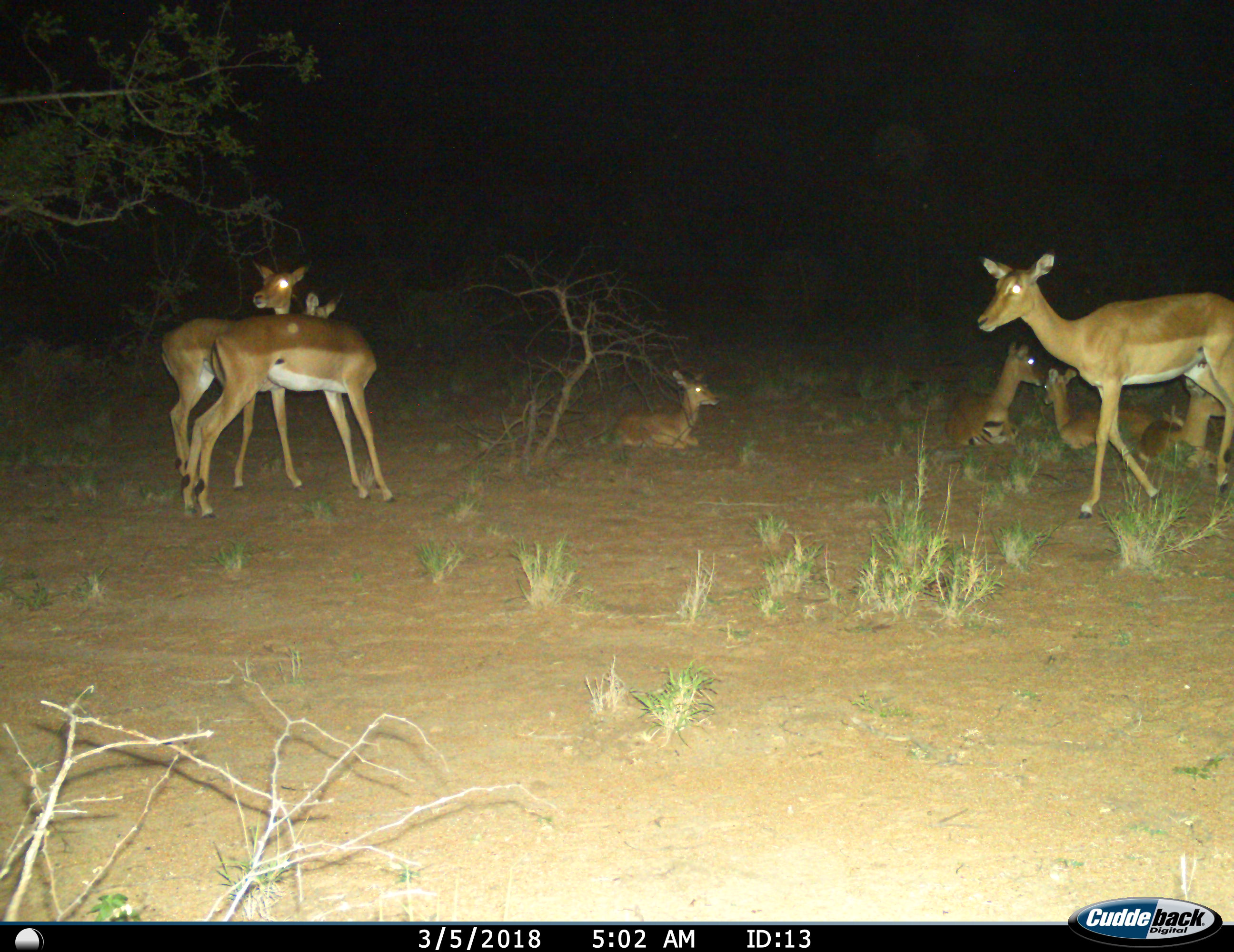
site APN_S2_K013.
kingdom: Animalia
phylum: Chordata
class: Mammalia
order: Artiodactyla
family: Bovidae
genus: Aepyceros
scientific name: Aepyceros melampus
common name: impala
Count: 7.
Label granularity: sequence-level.